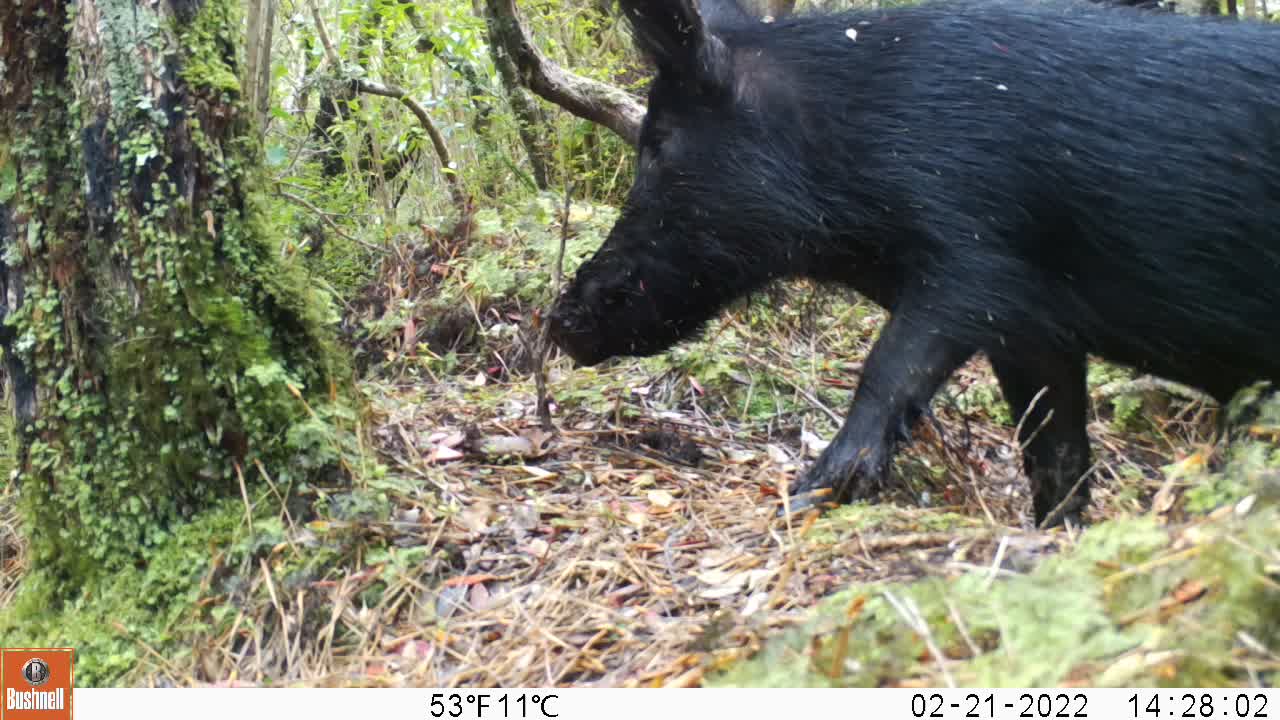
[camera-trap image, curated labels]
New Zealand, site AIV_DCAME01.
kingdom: Animalia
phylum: Chordata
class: Mammalia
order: Artiodactyla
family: Suidae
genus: Sus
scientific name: Sus scrofa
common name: pig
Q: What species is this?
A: Pig (Sus scrofa).